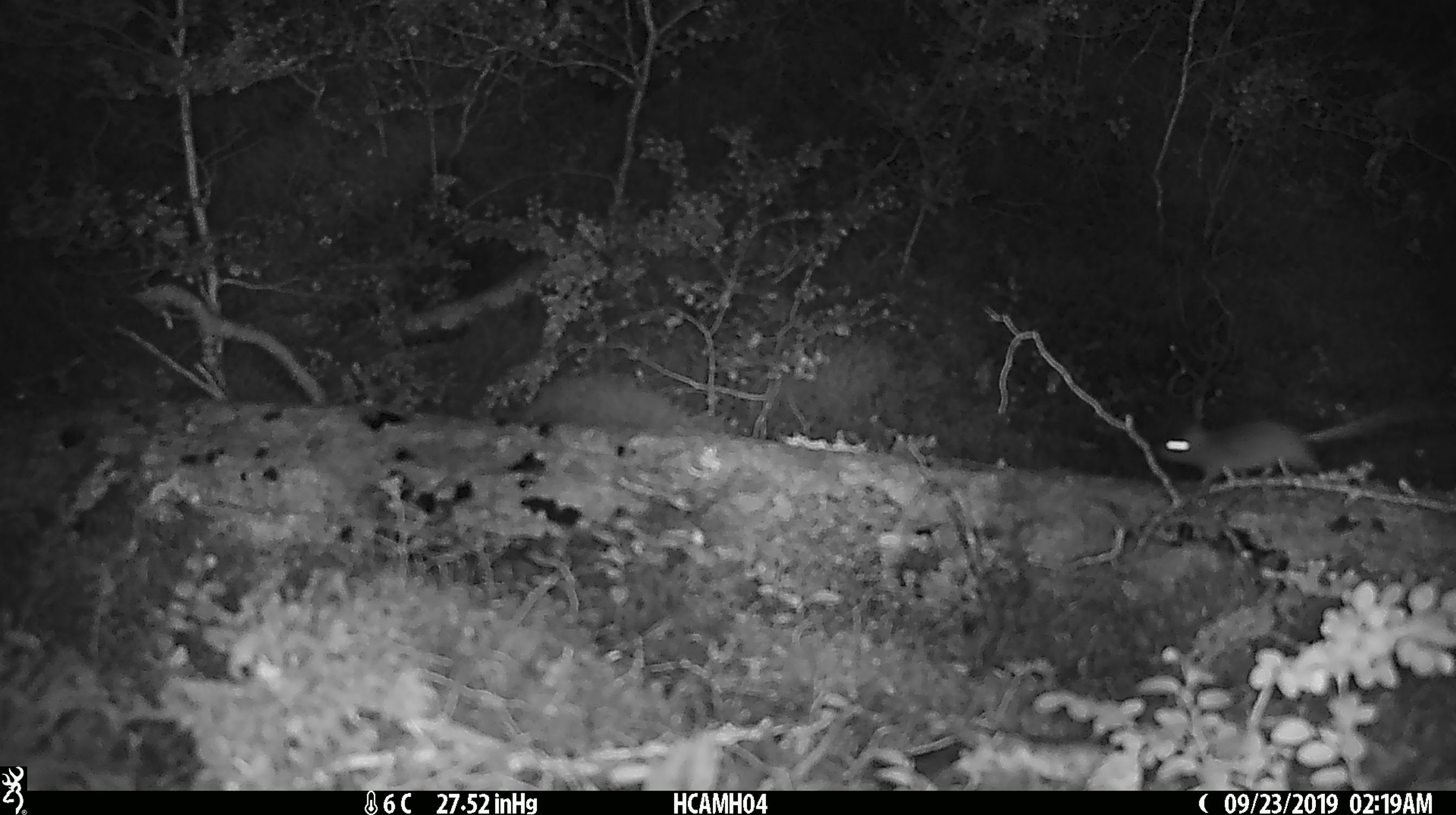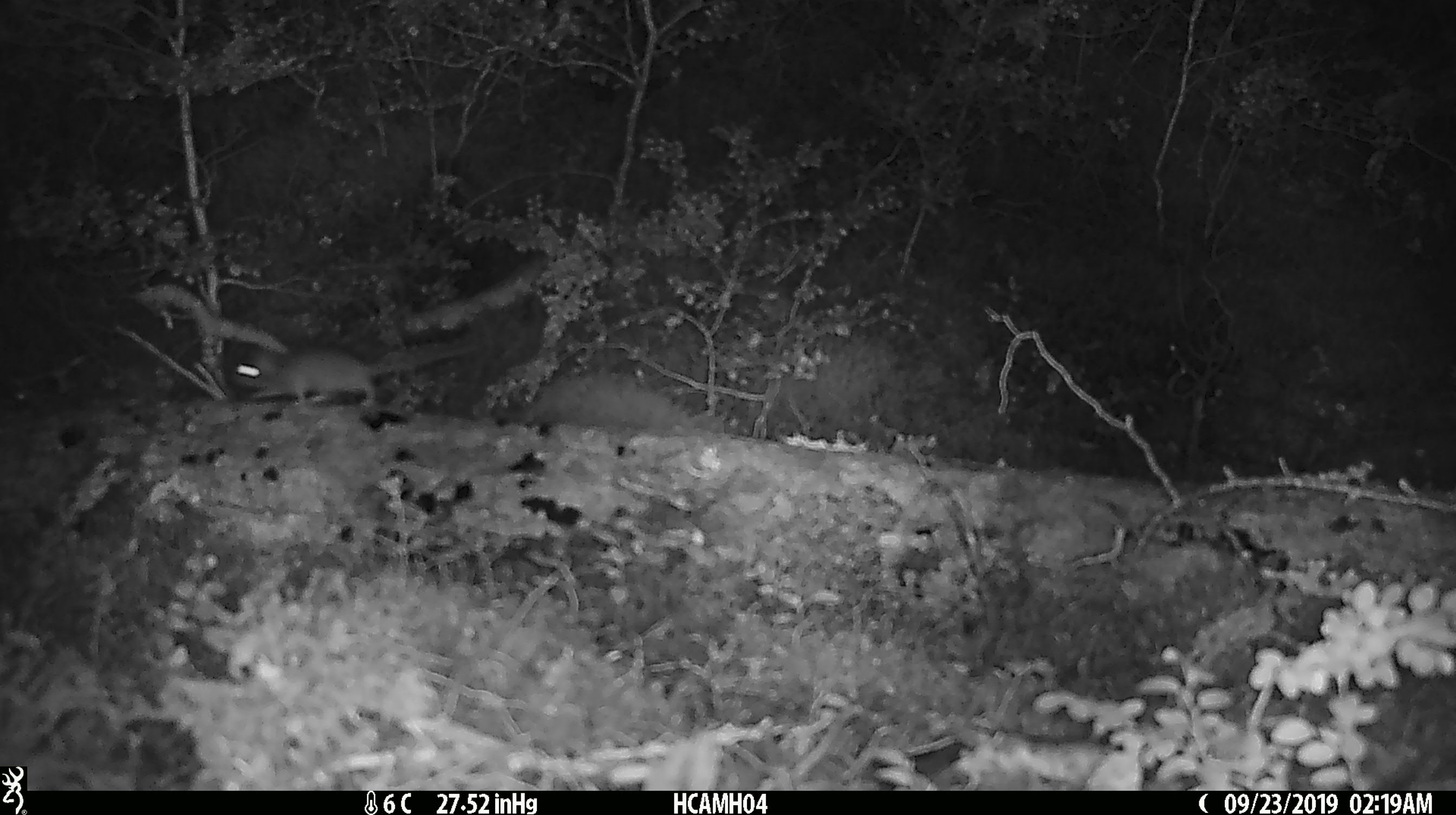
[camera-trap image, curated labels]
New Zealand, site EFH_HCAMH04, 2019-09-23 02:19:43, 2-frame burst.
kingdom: Animalia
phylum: Chordata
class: Mammalia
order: Rodentia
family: Muridae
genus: Mus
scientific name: Mus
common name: mouse